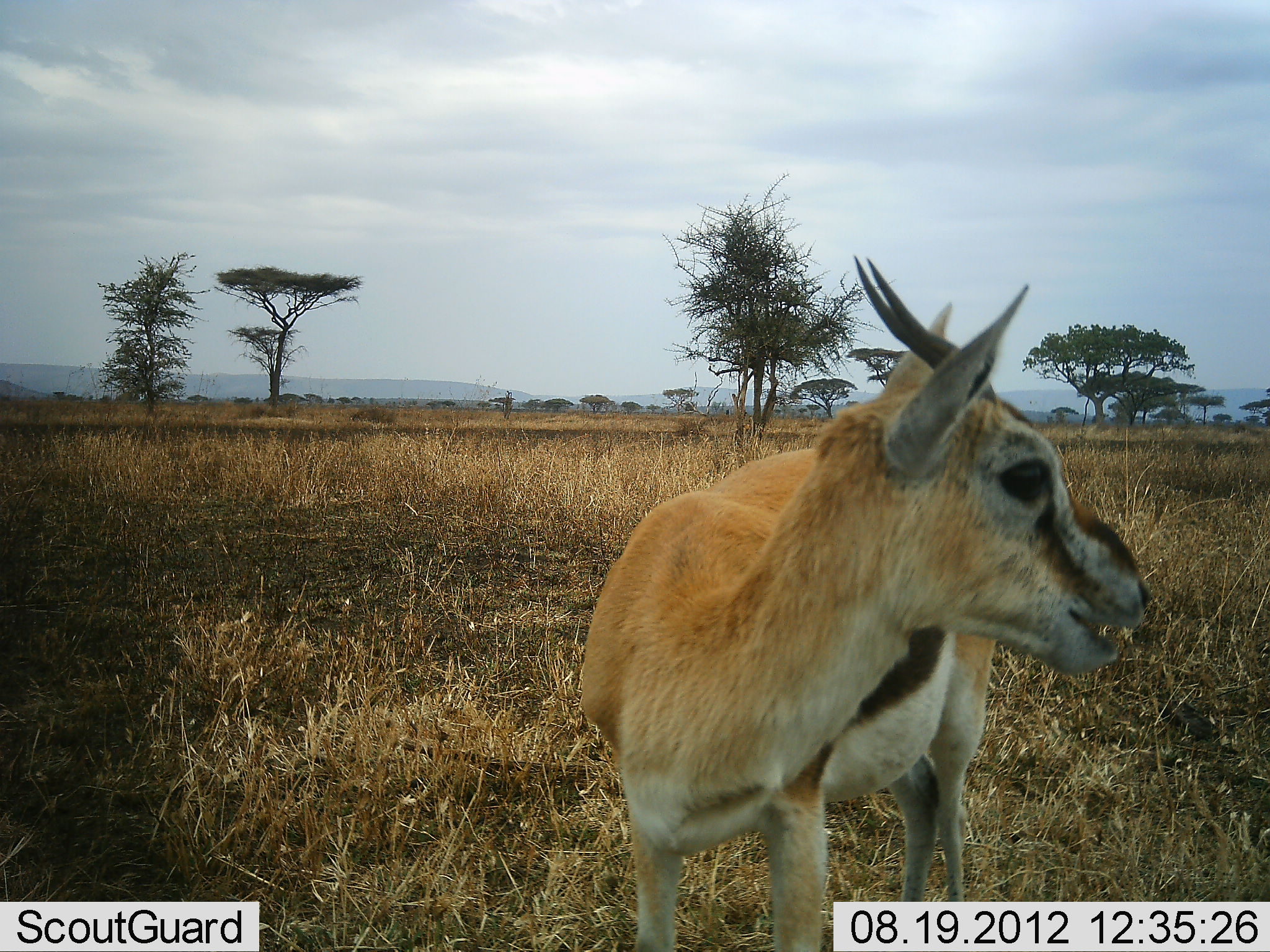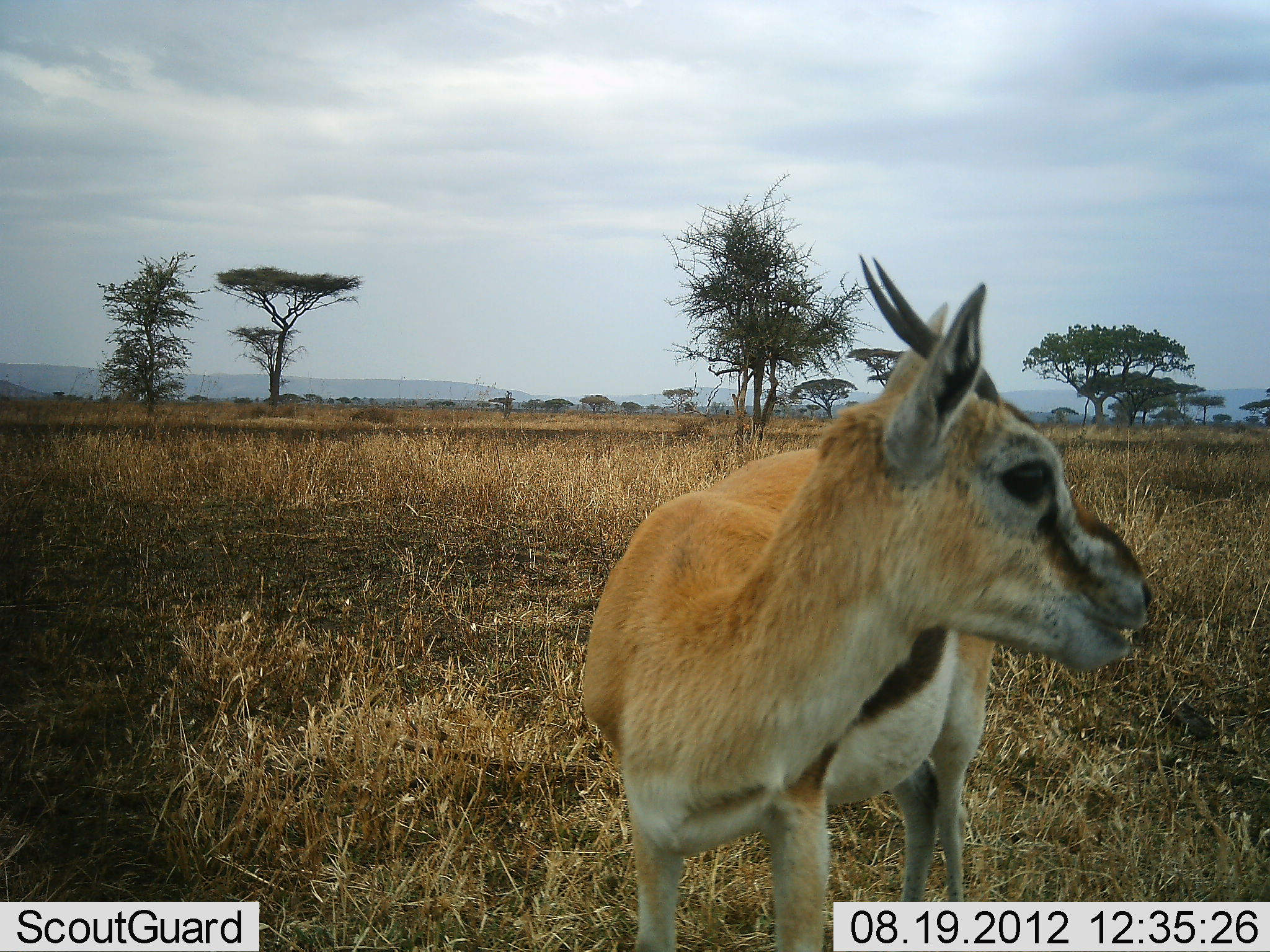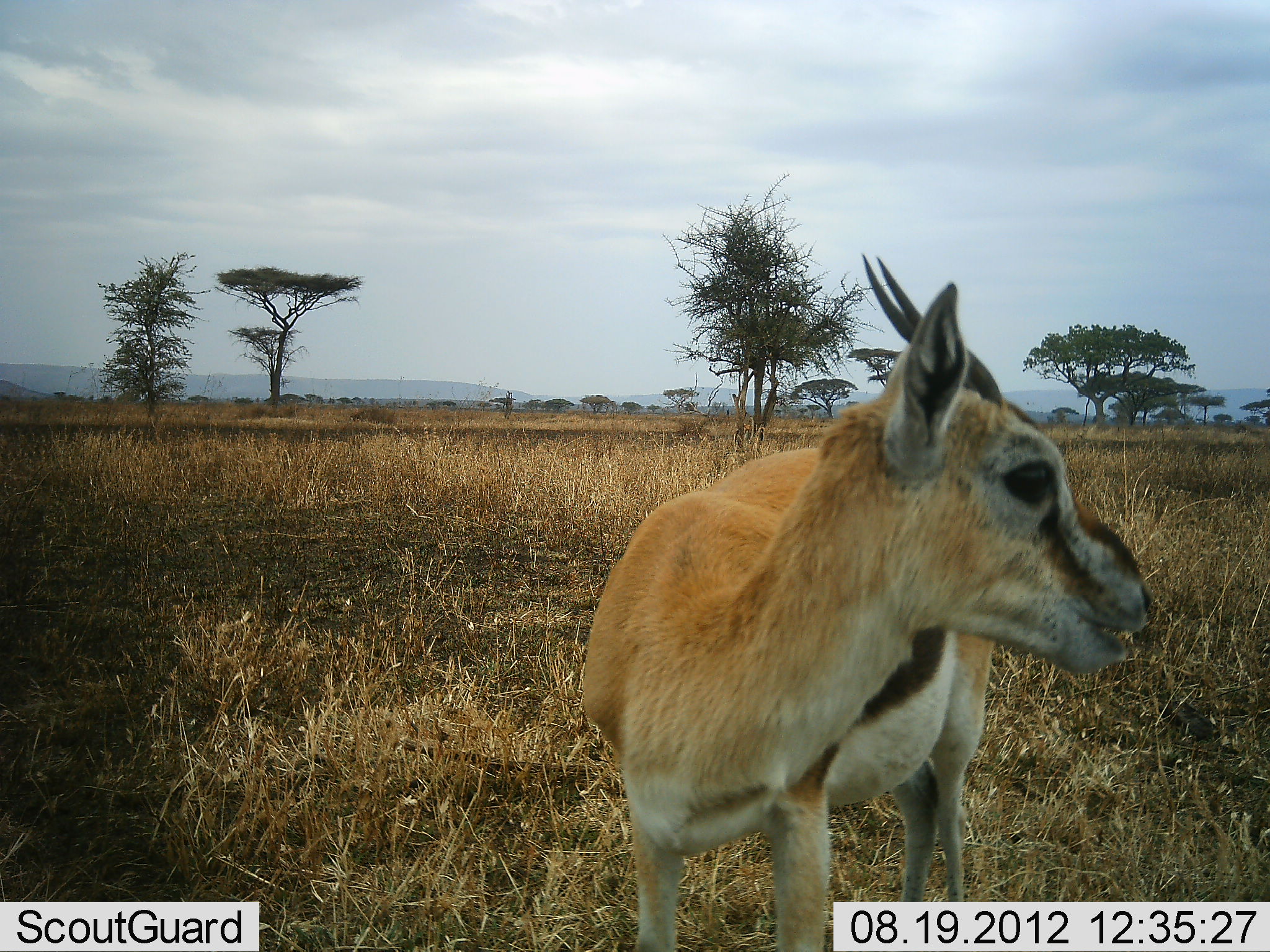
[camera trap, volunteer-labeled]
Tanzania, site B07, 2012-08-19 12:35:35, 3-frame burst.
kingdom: Animalia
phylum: Chordata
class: Mammalia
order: Artiodactyla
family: Bovidae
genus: Eudorcas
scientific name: Eudorcas thomsonii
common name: thomson's gazelle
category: gazellethomsons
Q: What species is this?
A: Gazellethomsons (thomson's gazelle) (Eudorcas thomsonii).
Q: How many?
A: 1.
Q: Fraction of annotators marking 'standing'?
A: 80%.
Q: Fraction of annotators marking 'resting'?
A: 0%.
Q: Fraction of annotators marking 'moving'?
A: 0%.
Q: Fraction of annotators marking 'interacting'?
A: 0%.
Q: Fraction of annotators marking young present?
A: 0%.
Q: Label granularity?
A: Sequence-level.